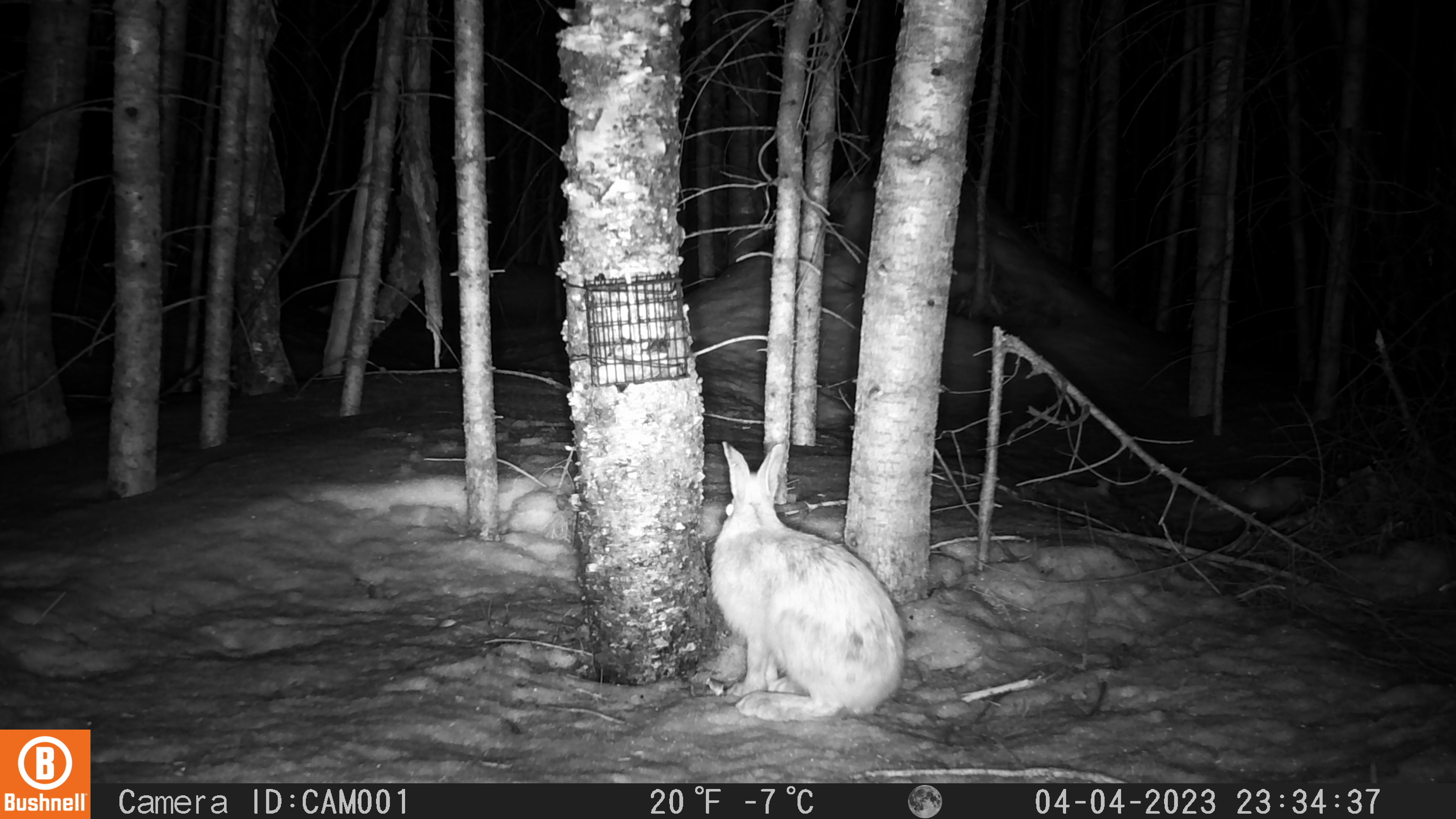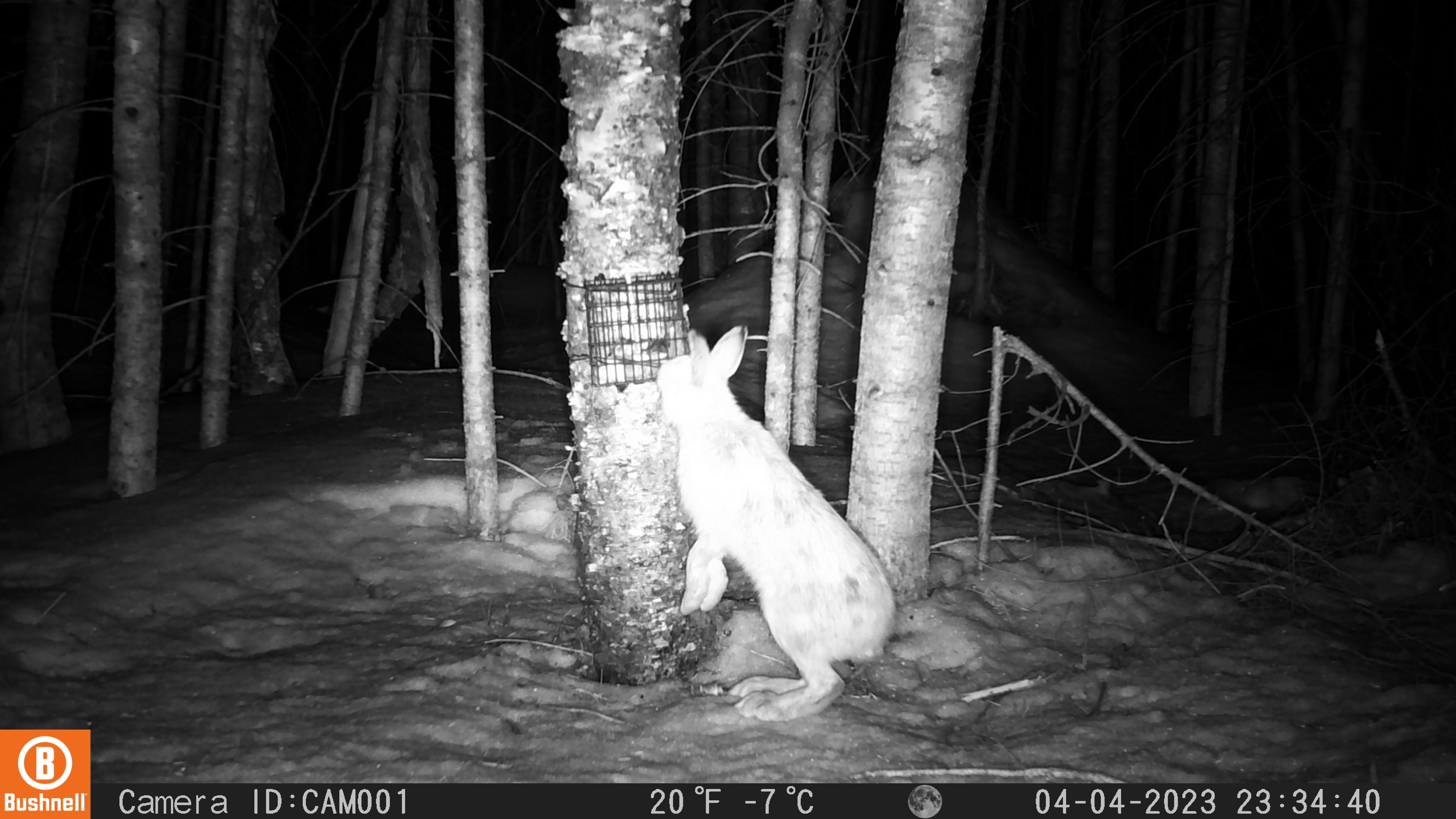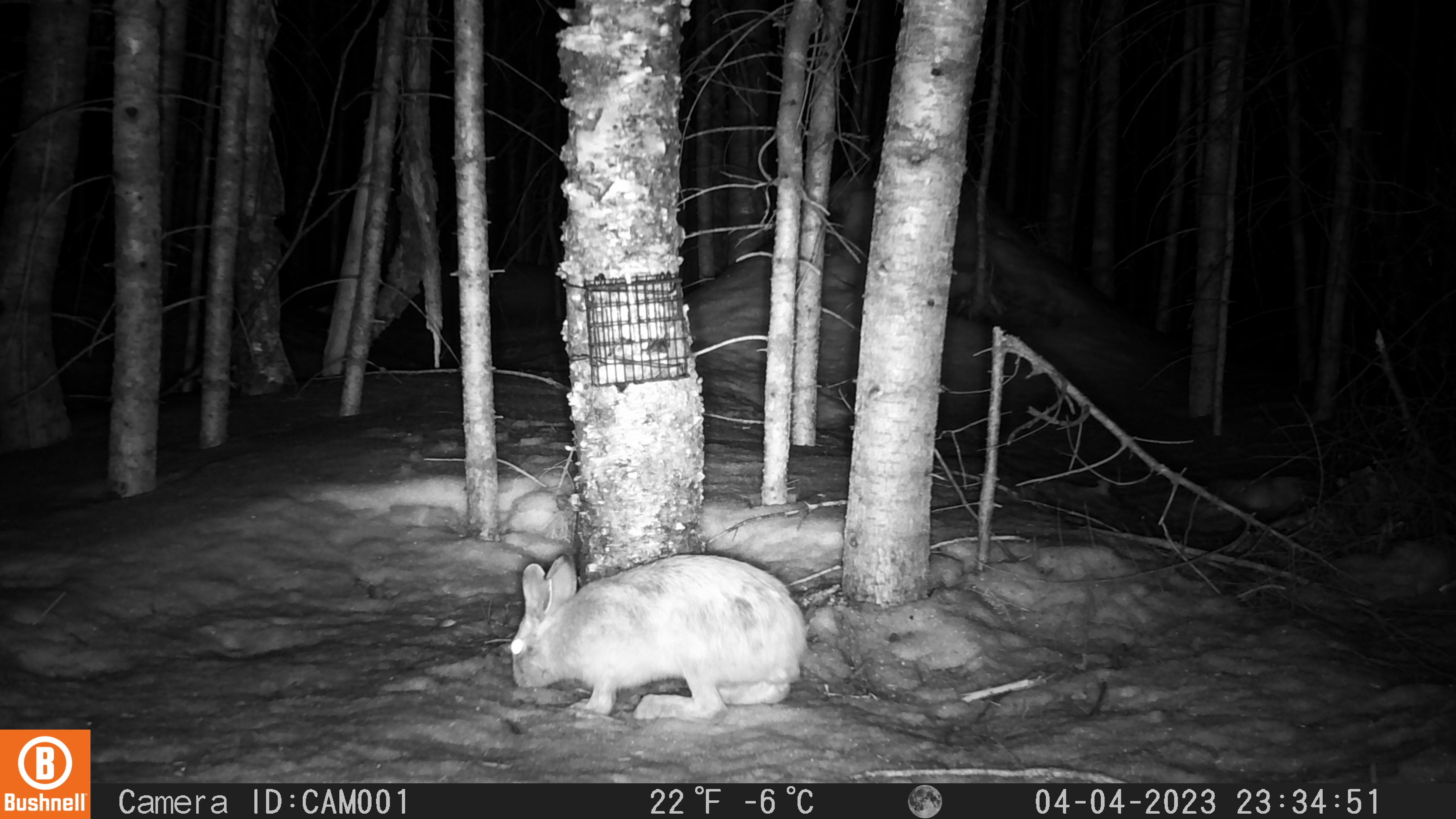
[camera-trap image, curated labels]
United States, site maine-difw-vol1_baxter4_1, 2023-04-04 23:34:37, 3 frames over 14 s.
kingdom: Animalia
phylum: Chordata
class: Mammalia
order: Lagomorpha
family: Leporidae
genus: Lepus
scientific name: Lepus americanus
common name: snowshoe hare